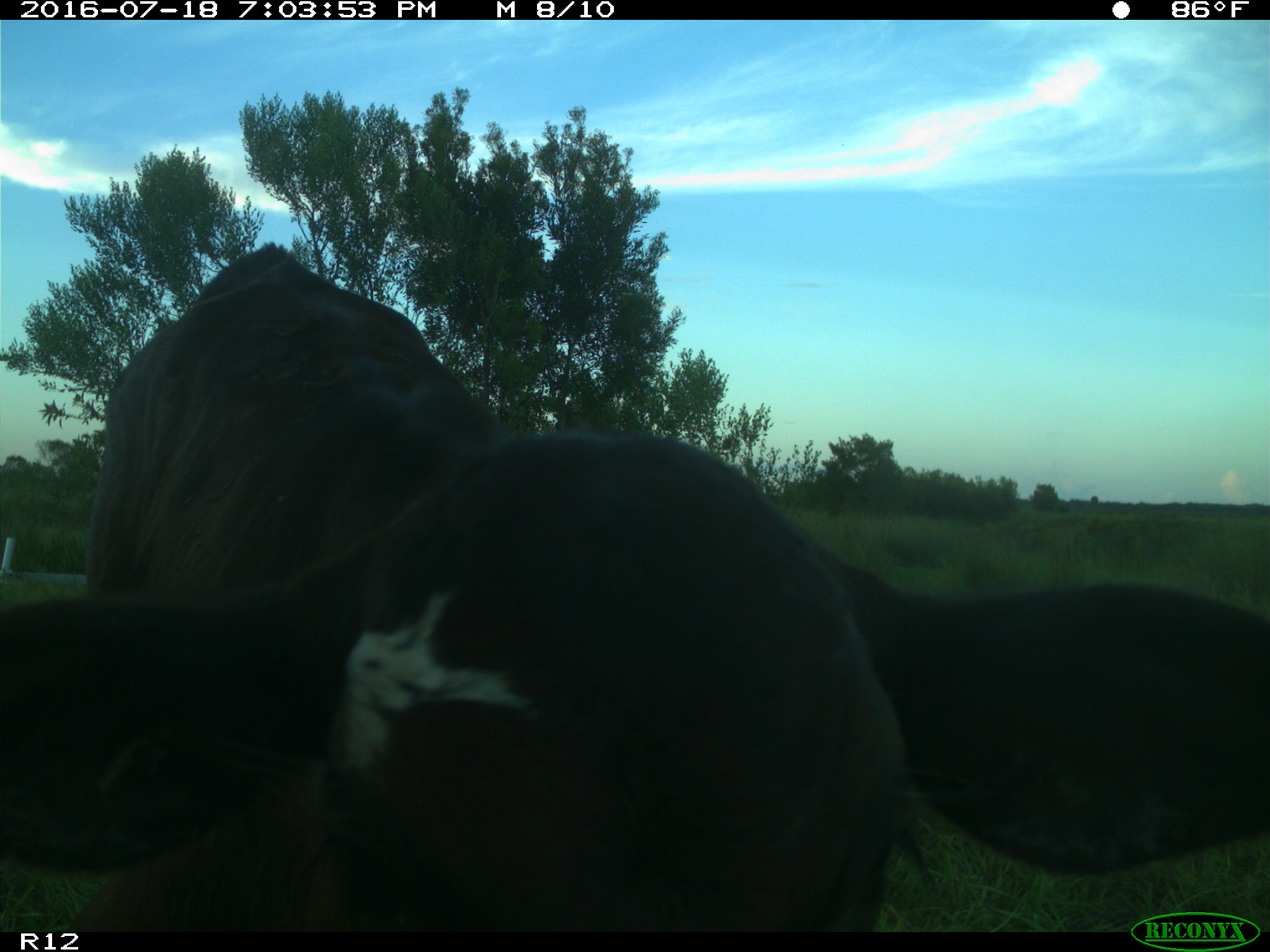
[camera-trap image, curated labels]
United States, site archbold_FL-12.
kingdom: Animalia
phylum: Chordata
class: Mammalia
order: Artiodactyla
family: Bovidae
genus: Bos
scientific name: Bos taurus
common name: domestic cow